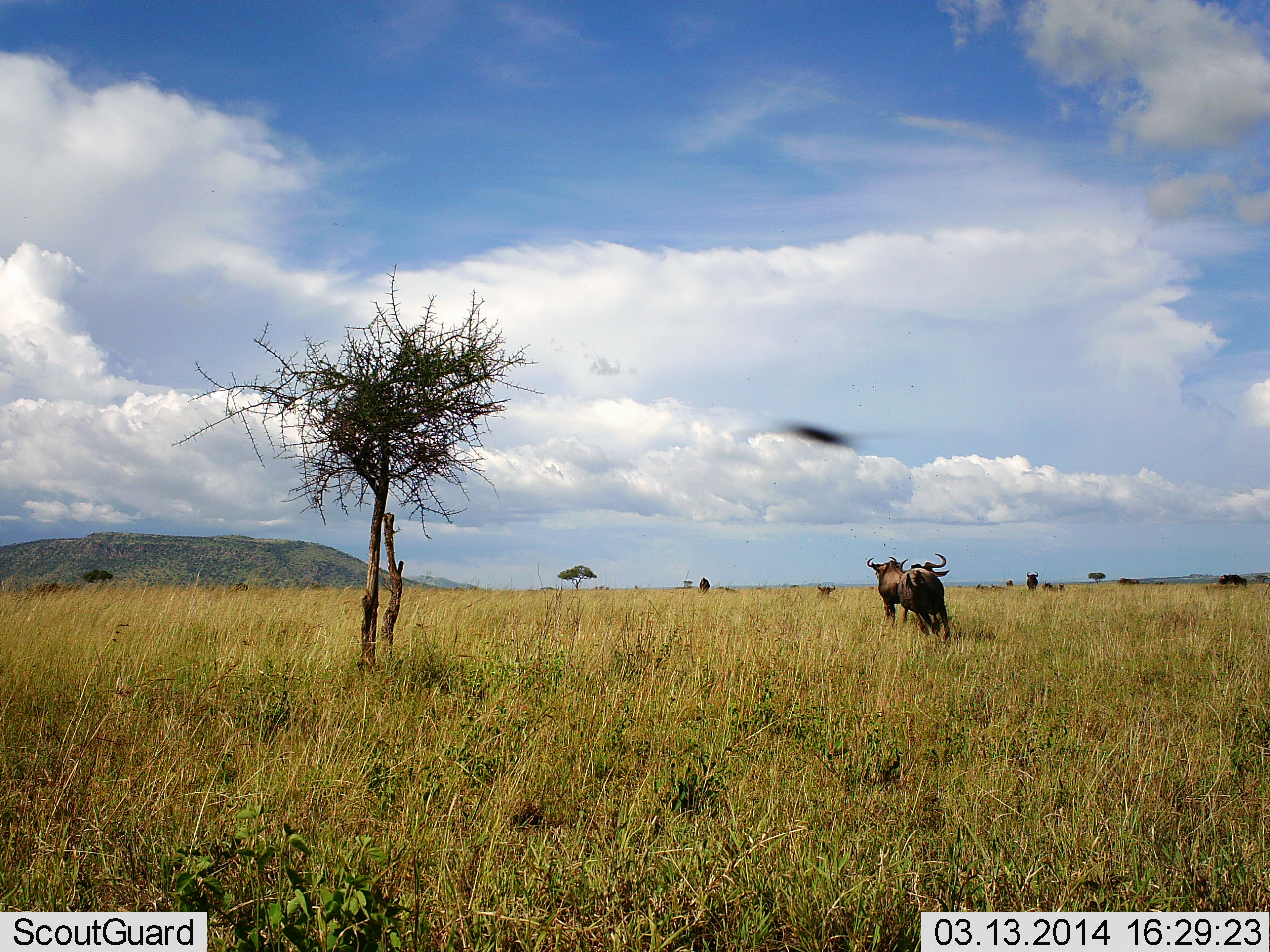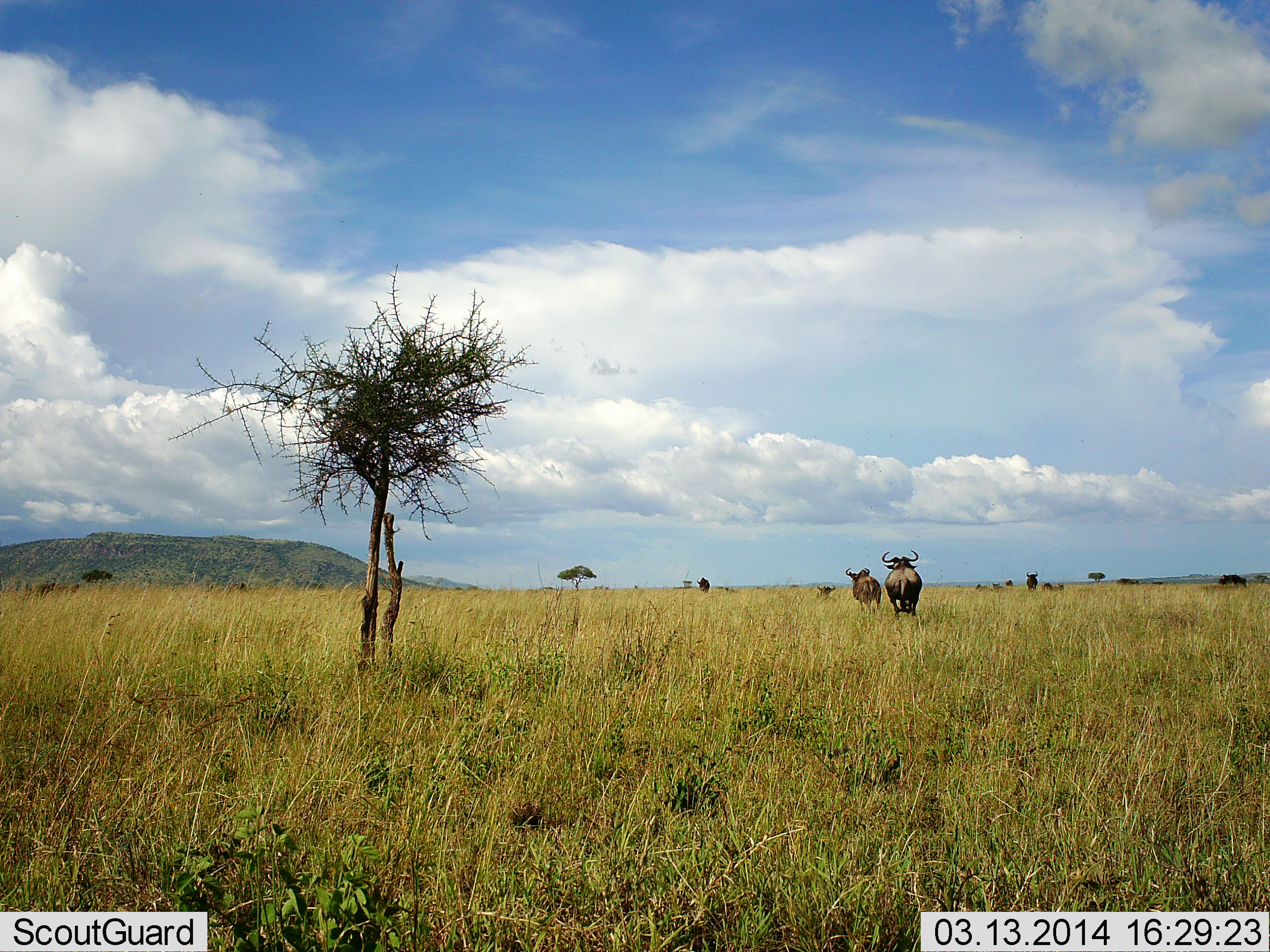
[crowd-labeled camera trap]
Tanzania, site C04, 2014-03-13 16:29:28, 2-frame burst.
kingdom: Animalia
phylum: Chordata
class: Mammalia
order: Artiodactyla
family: Bovidae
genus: Connochaetes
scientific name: Connochaetes taurinus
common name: blue wildebeest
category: wildebeest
Wildebeest (blue wildebeest) (Connochaetes taurinus), count 2. Behavior (volunteer vote fractions): standing 21%, resting 7%, moving 100%, interacting 0%. Young present (vote fraction): 0%. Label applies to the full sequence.